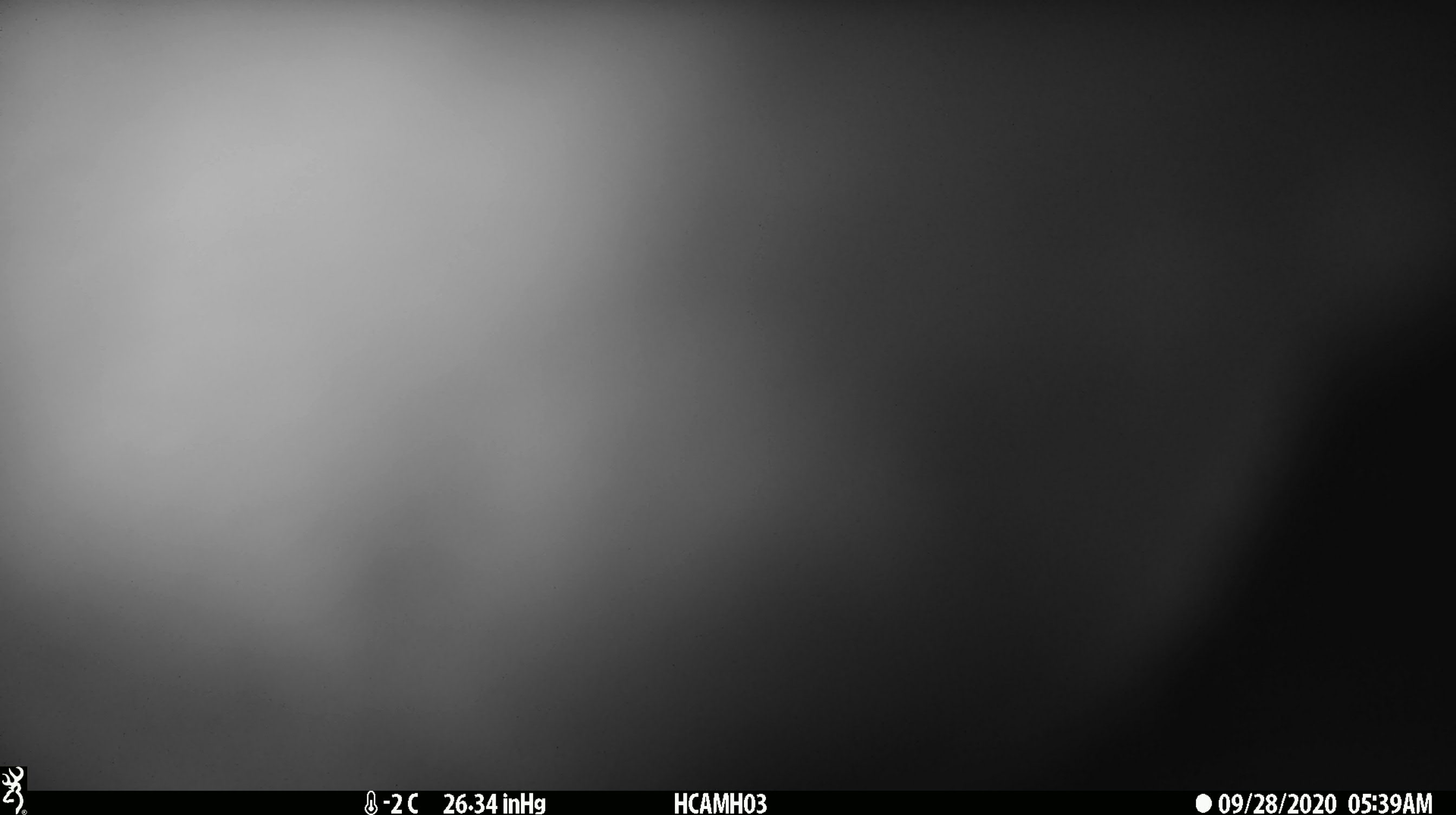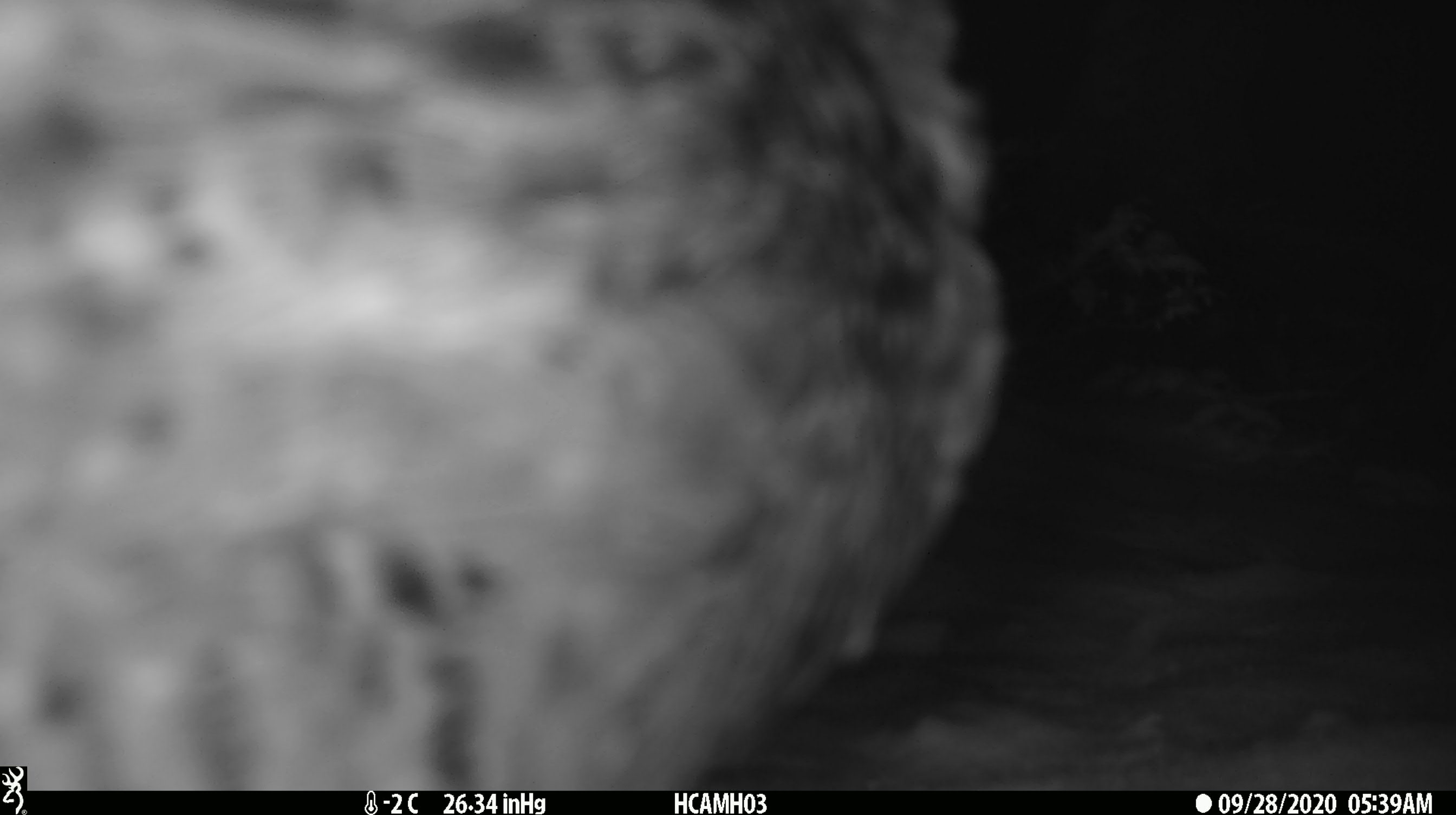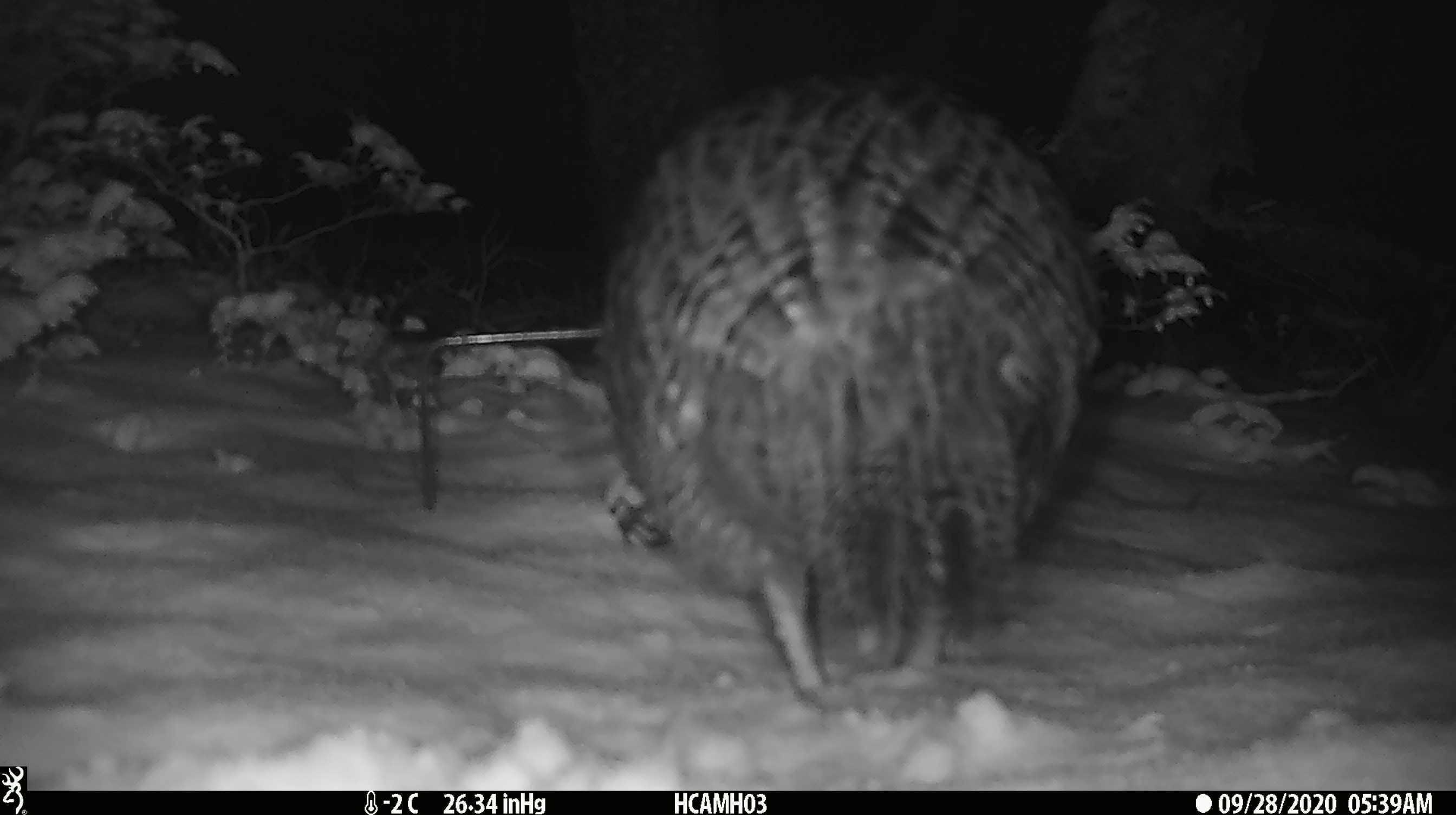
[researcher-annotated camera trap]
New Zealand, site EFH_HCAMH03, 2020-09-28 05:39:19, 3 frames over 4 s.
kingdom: Animalia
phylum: Chordata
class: Aves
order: Gruiformes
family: Rallidae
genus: Gallirallus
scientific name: Gallirallus australis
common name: weka